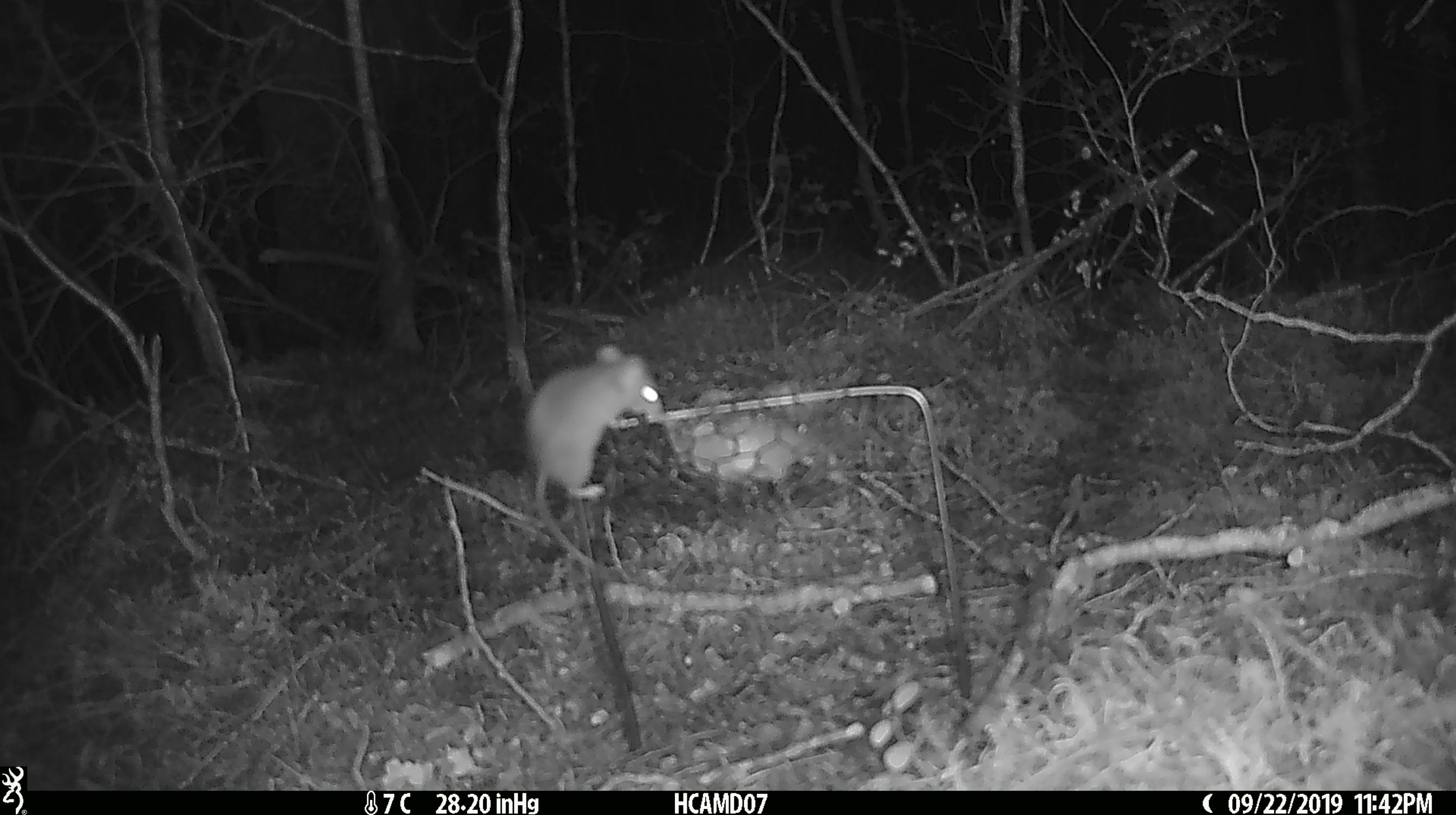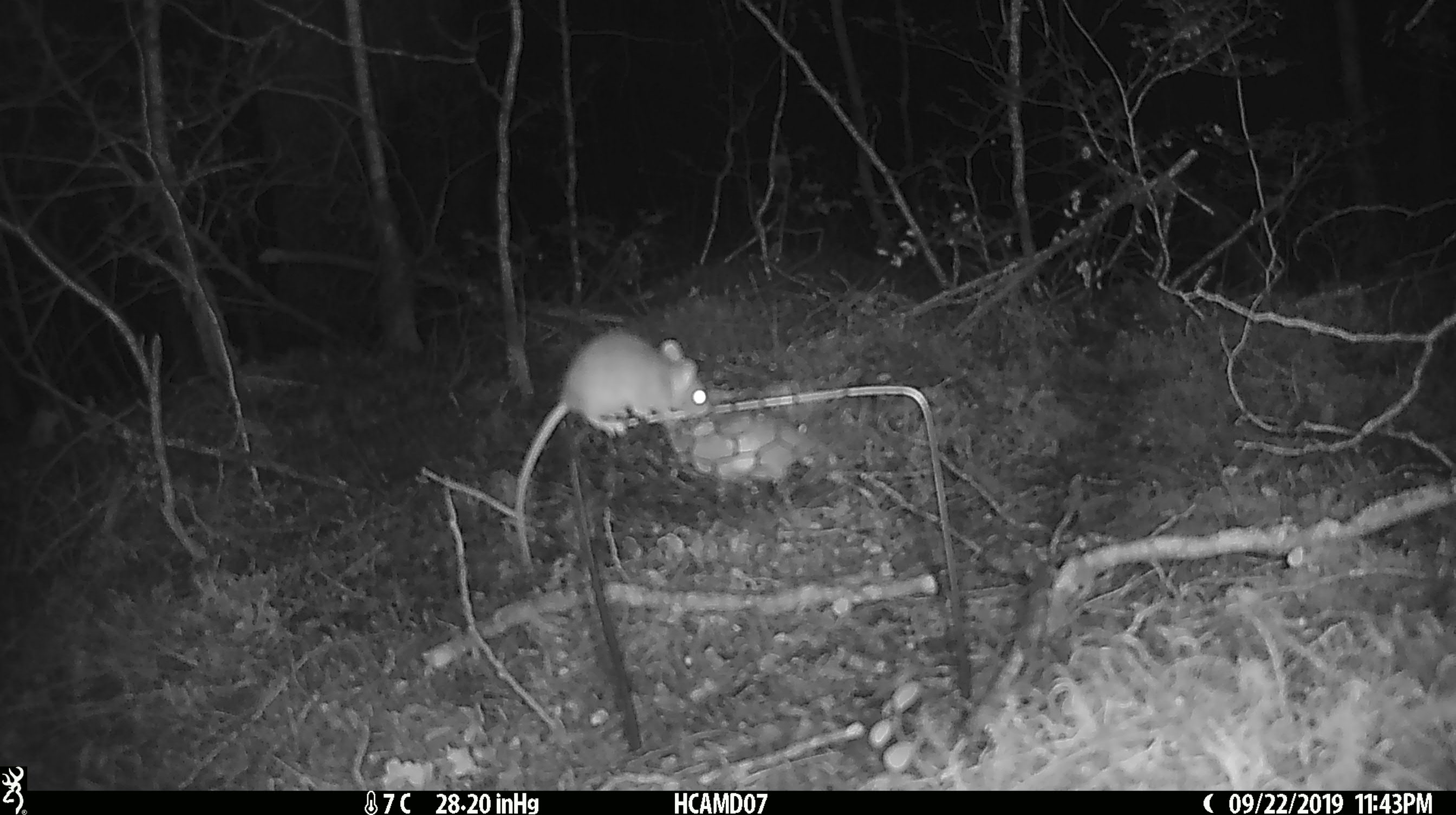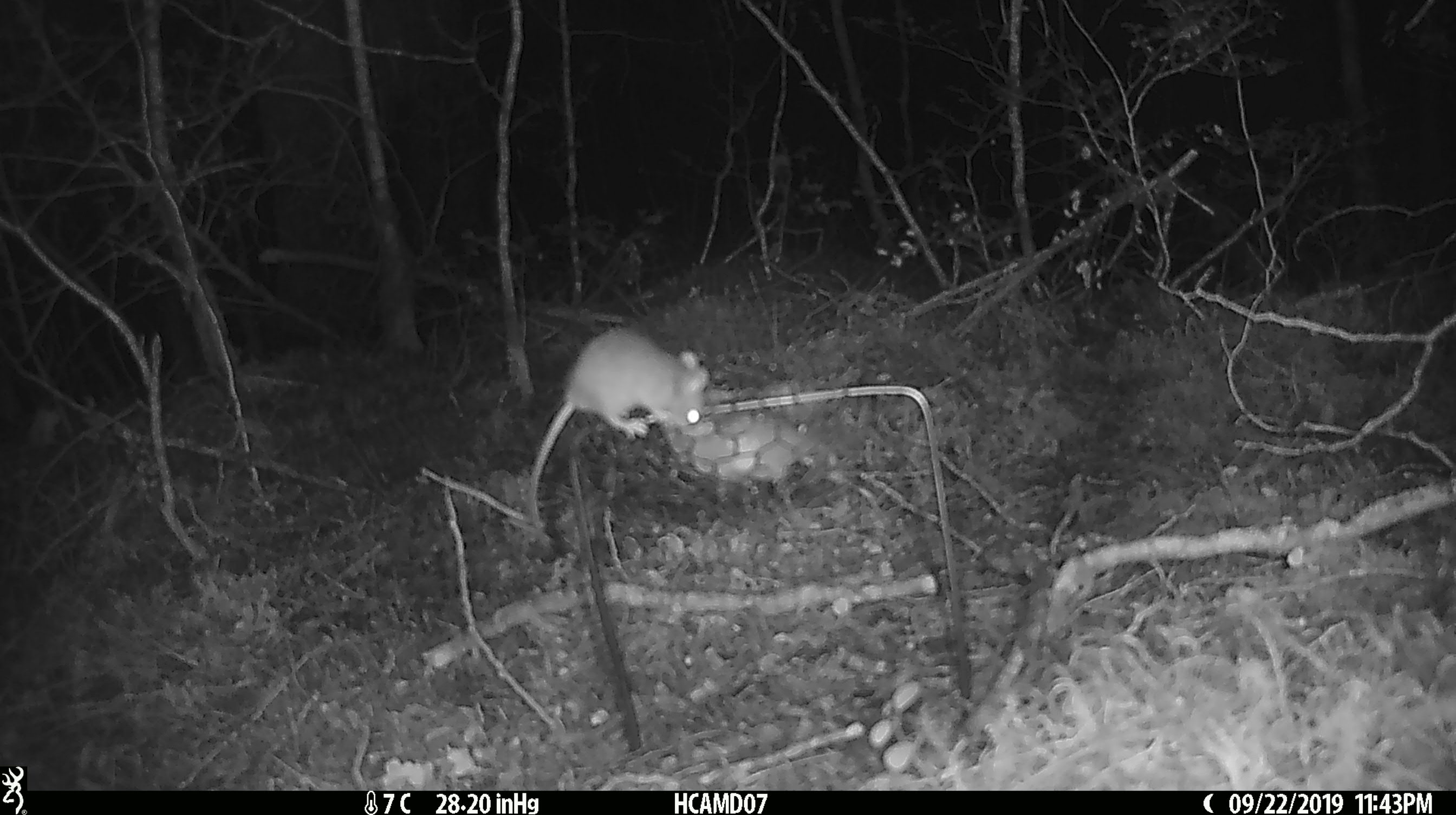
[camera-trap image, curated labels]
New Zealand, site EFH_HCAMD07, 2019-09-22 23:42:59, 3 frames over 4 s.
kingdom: Animalia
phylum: Chordata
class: Mammalia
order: Rodentia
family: Muridae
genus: Mus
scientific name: Mus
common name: mouse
Mouse (Mus).